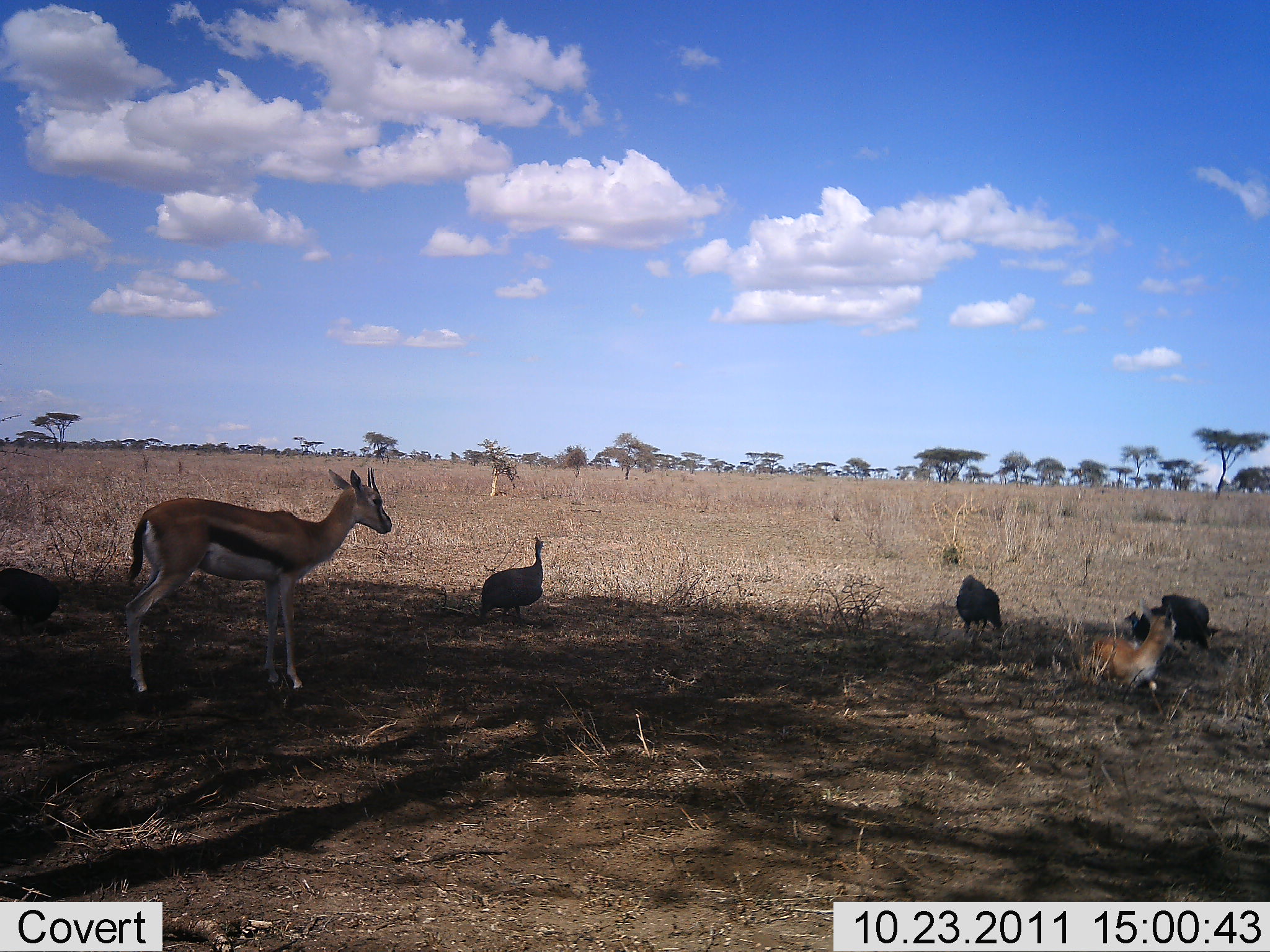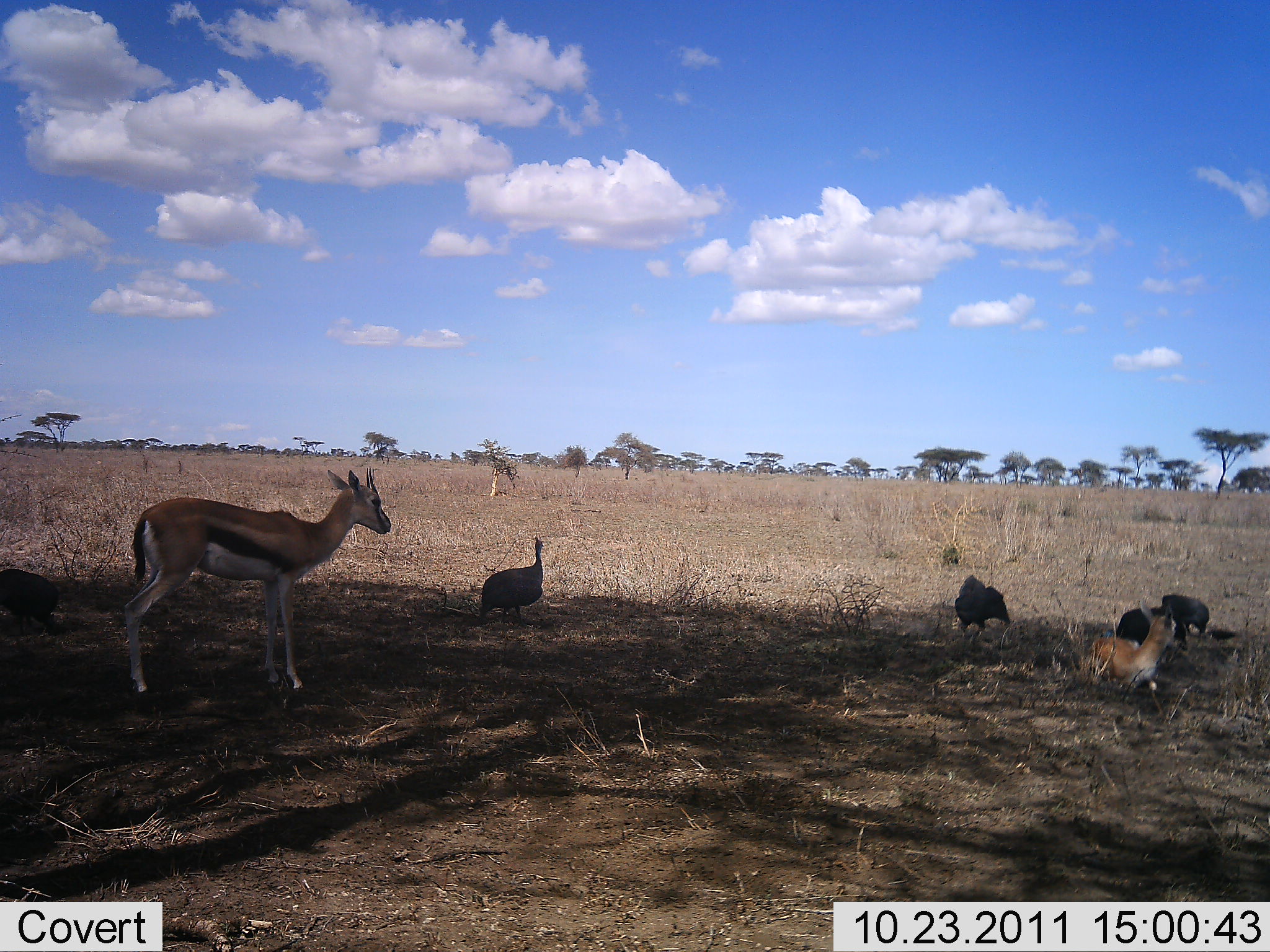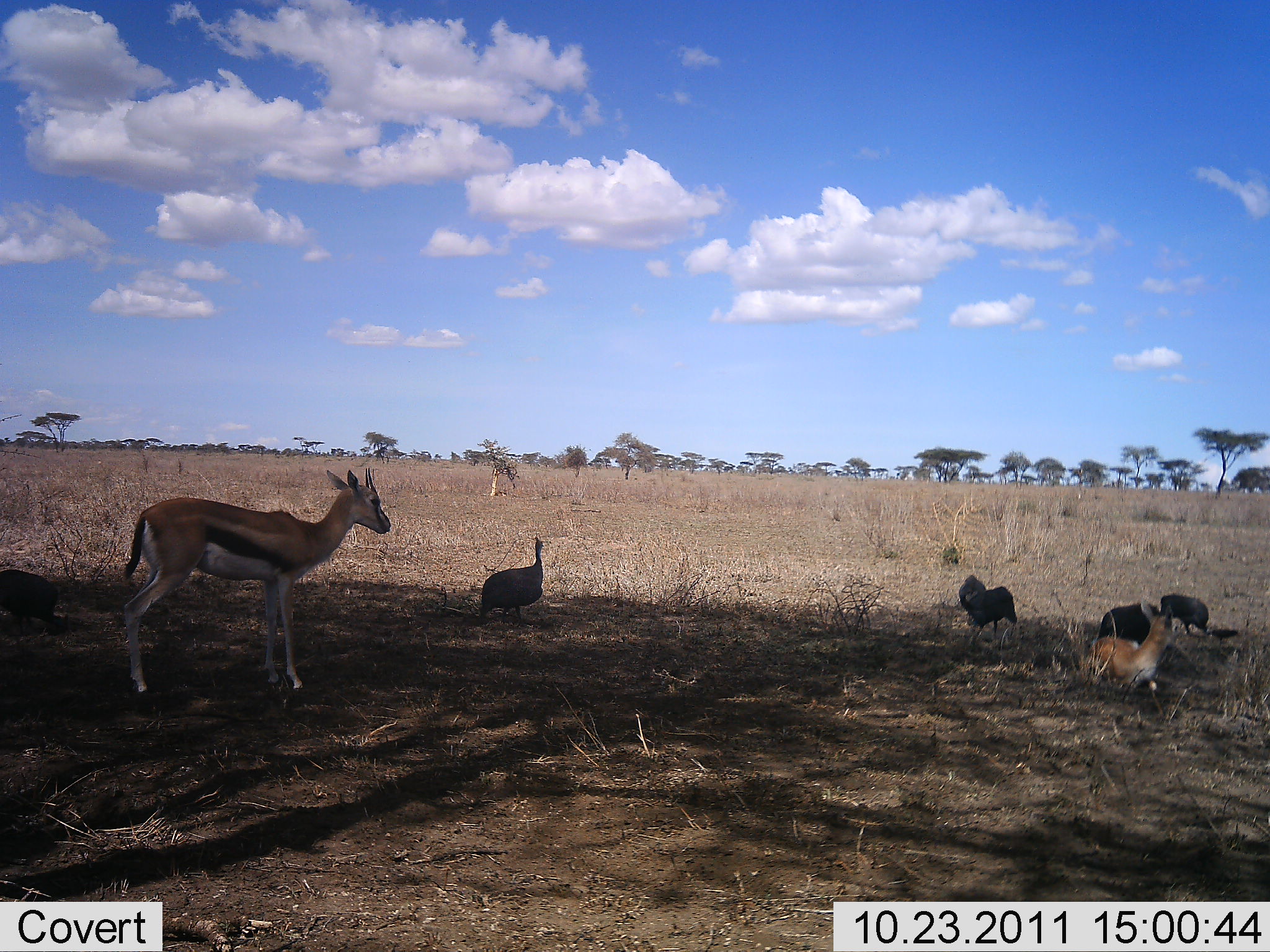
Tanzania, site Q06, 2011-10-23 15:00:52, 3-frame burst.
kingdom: Animalia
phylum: Chordata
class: Mammalia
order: Artiodactyla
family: Bovidae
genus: Eudorcas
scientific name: Eudorcas thomsonii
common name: thomson's gazelle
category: gazellethomsons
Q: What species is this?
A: Gazellethomsons (thomson's gazelle) (Eudorcas thomsonii).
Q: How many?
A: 2.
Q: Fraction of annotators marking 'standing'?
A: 79%.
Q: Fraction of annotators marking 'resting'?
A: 79%.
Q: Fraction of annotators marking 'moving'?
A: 0%.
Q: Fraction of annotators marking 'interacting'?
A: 11%.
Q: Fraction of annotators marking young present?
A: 42%.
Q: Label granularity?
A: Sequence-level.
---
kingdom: Animalia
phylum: Chordata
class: Aves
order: Galliformes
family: Numididae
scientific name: Numididae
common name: guinea fowl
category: guineafowl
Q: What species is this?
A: Guineafowl (guinea fowl) (Numididae).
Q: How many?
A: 5.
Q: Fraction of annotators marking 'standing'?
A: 56%.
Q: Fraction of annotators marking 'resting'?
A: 6%.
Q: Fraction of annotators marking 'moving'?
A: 6%.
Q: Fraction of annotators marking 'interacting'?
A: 11%.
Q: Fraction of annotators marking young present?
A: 0%.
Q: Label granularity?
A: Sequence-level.